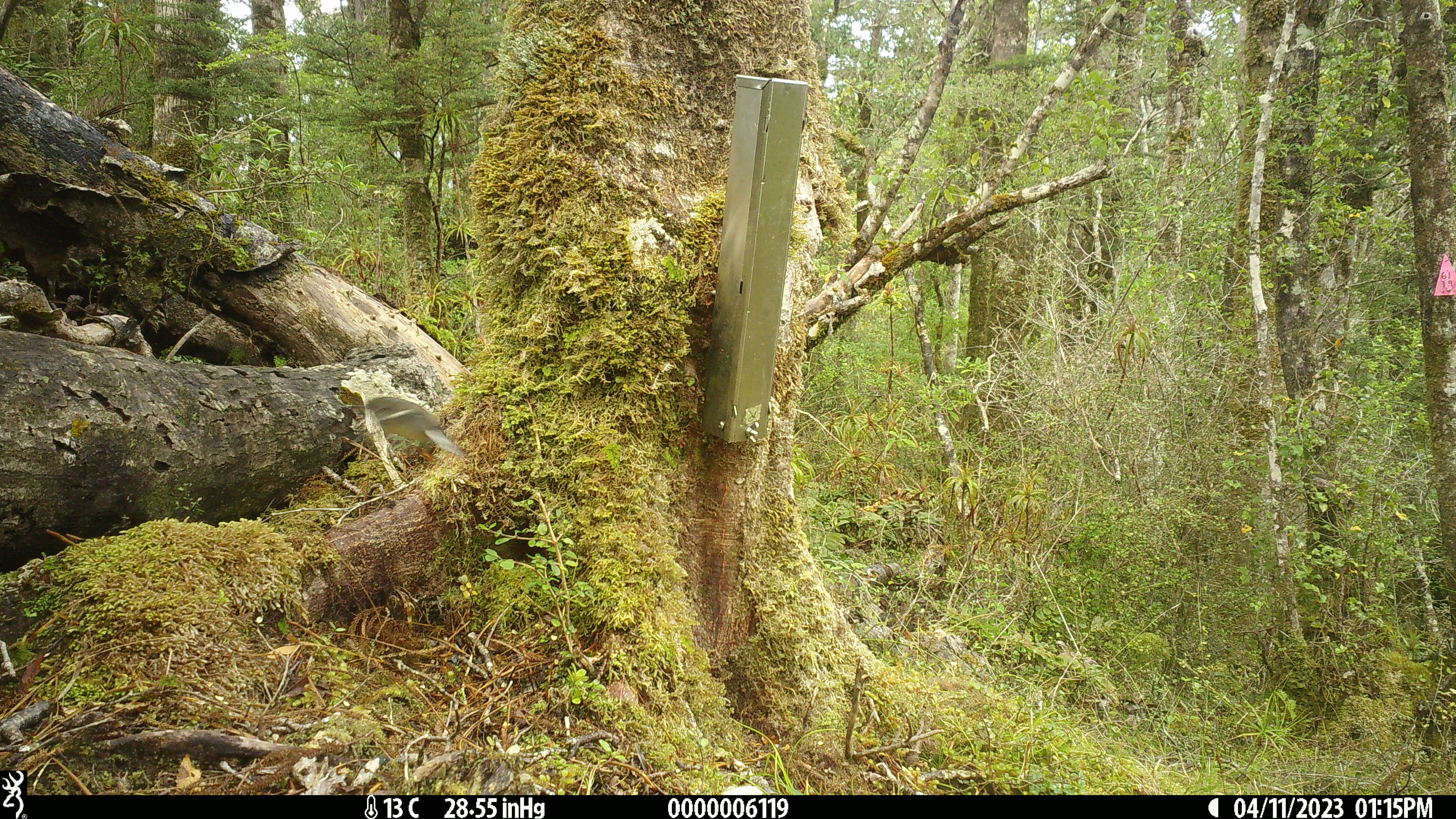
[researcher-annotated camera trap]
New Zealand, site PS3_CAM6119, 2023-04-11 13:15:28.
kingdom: Animalia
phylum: Chordata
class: Aves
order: Passeriformes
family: Petroicidae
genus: Petroica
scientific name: Petroica macrocephala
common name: tomtit